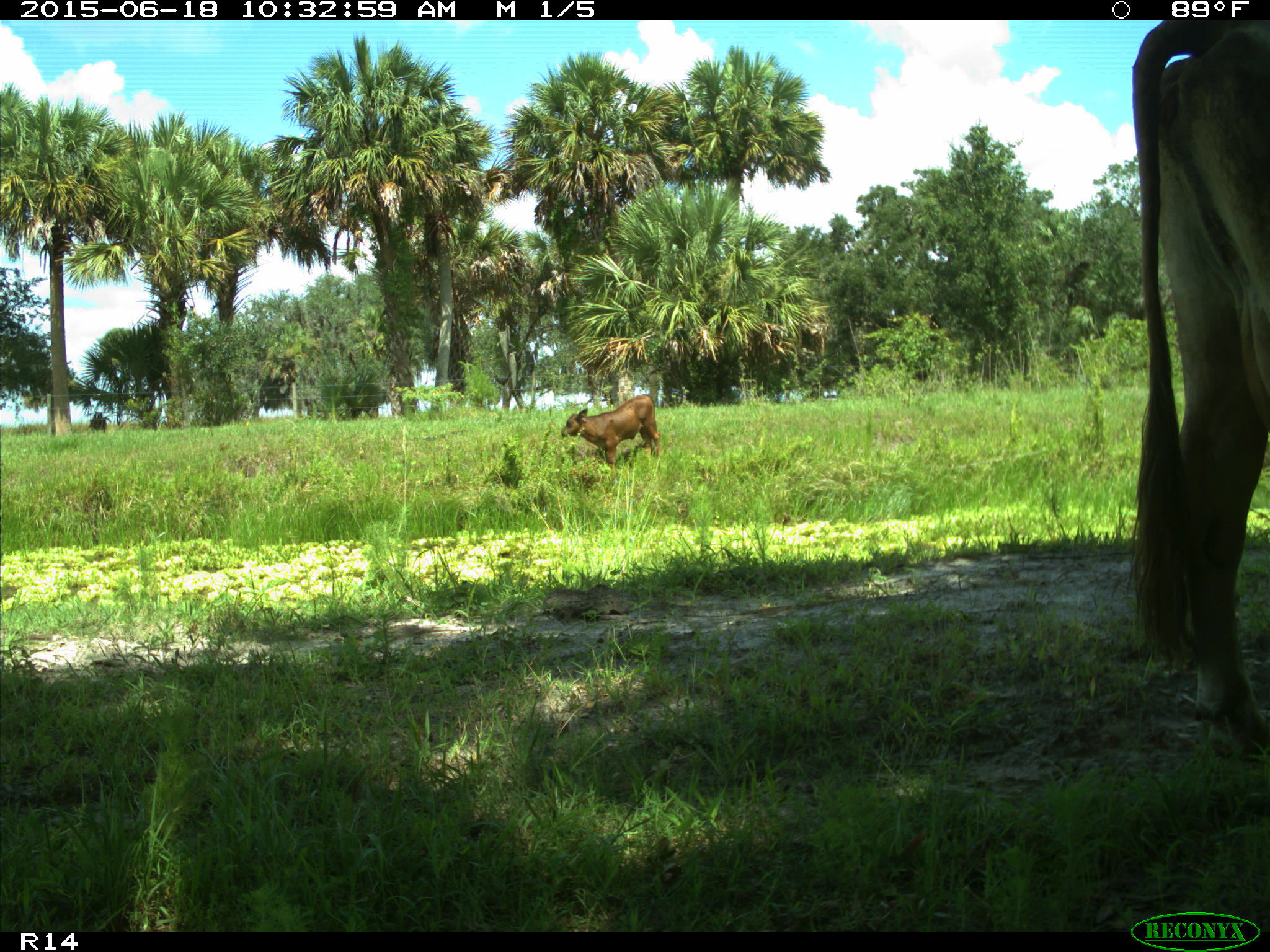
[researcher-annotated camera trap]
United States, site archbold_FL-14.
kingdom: Animalia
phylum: Chordata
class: Mammalia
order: Artiodactyla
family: Bovidae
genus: Bos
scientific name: Bos taurus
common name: domestic cow